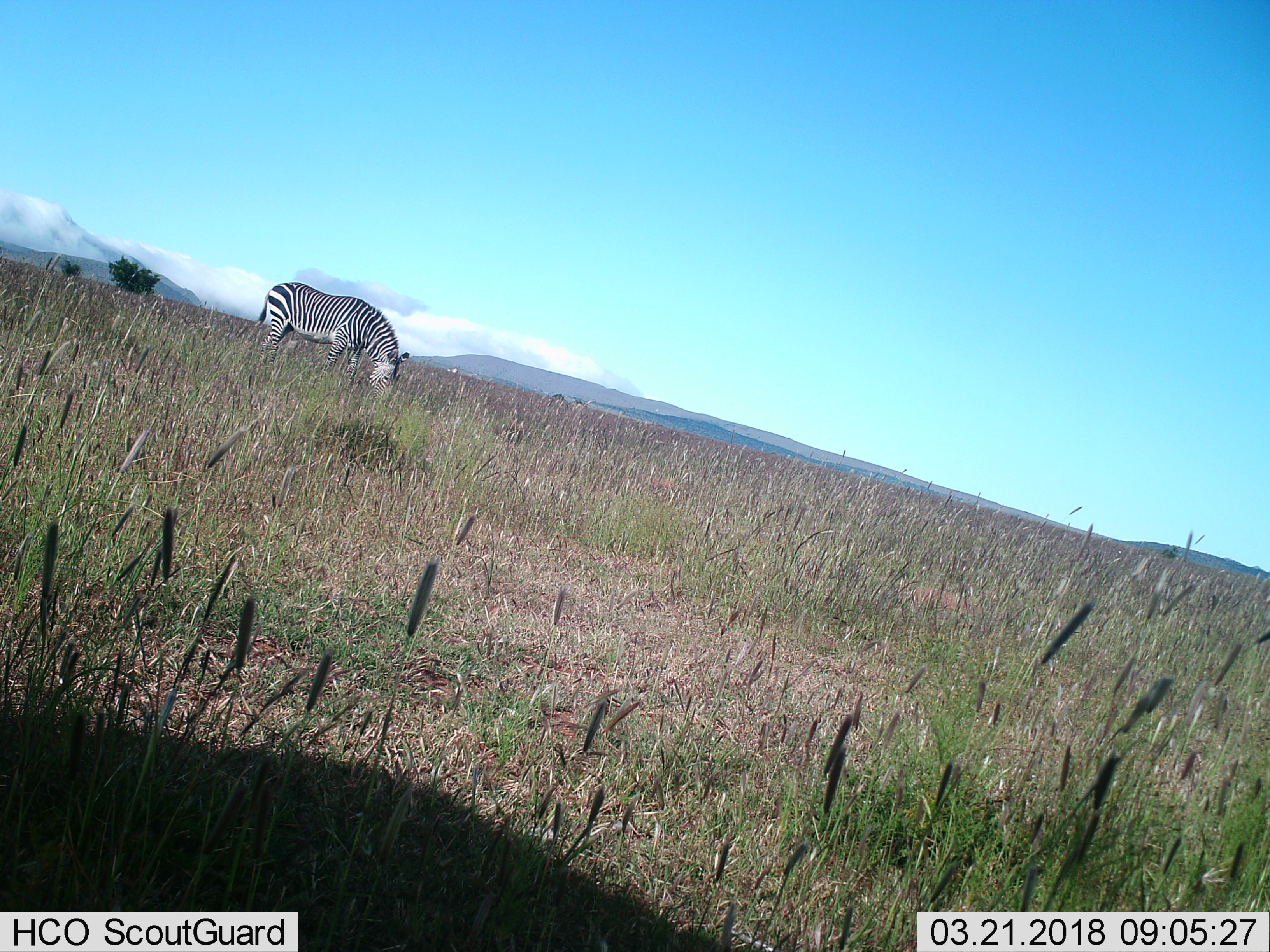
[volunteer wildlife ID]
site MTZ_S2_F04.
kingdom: Animalia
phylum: Chordata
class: Mammalia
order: Perissodactyla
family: Equidae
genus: Equus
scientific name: Equus zebra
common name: mountain zebra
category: zebramountain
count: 1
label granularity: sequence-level